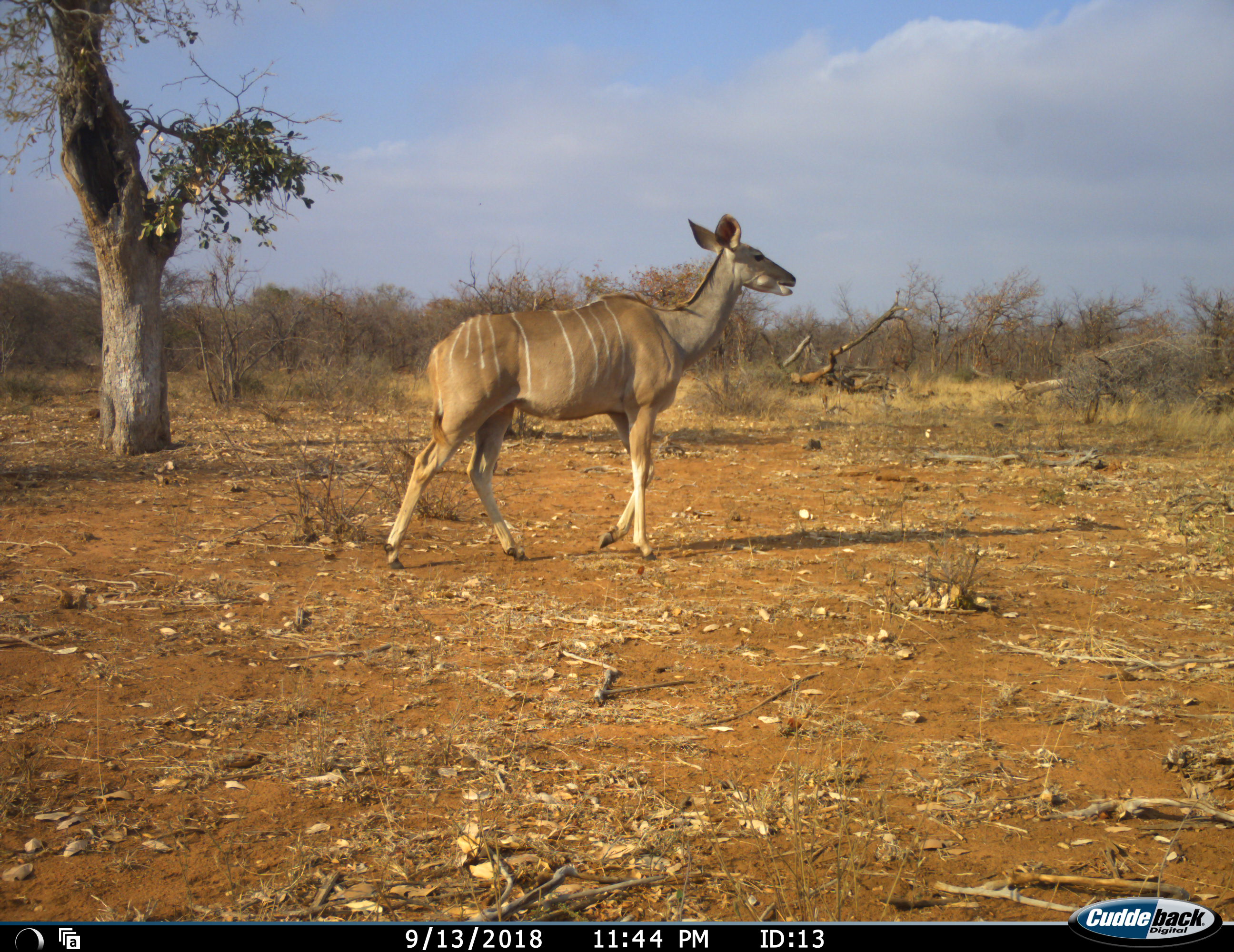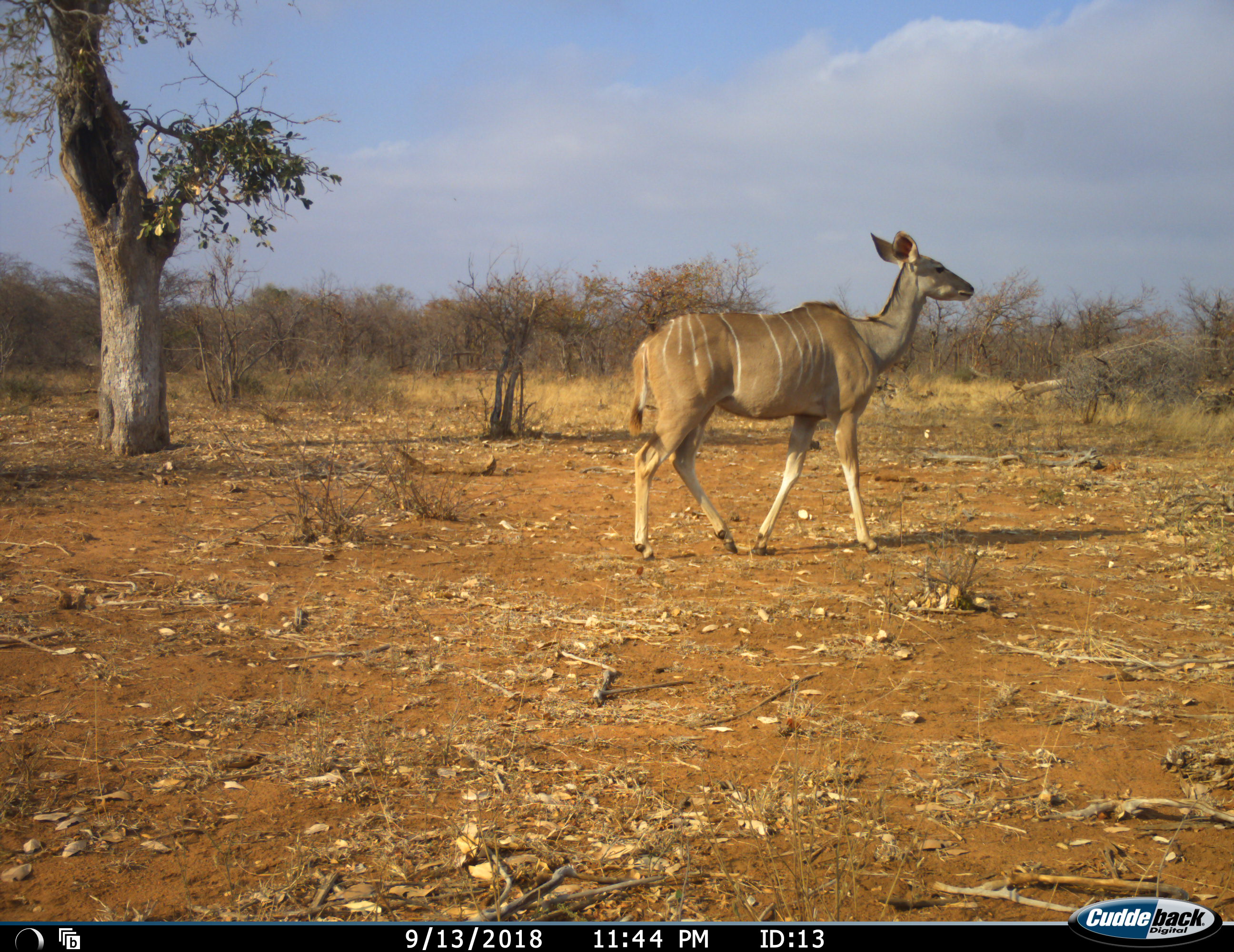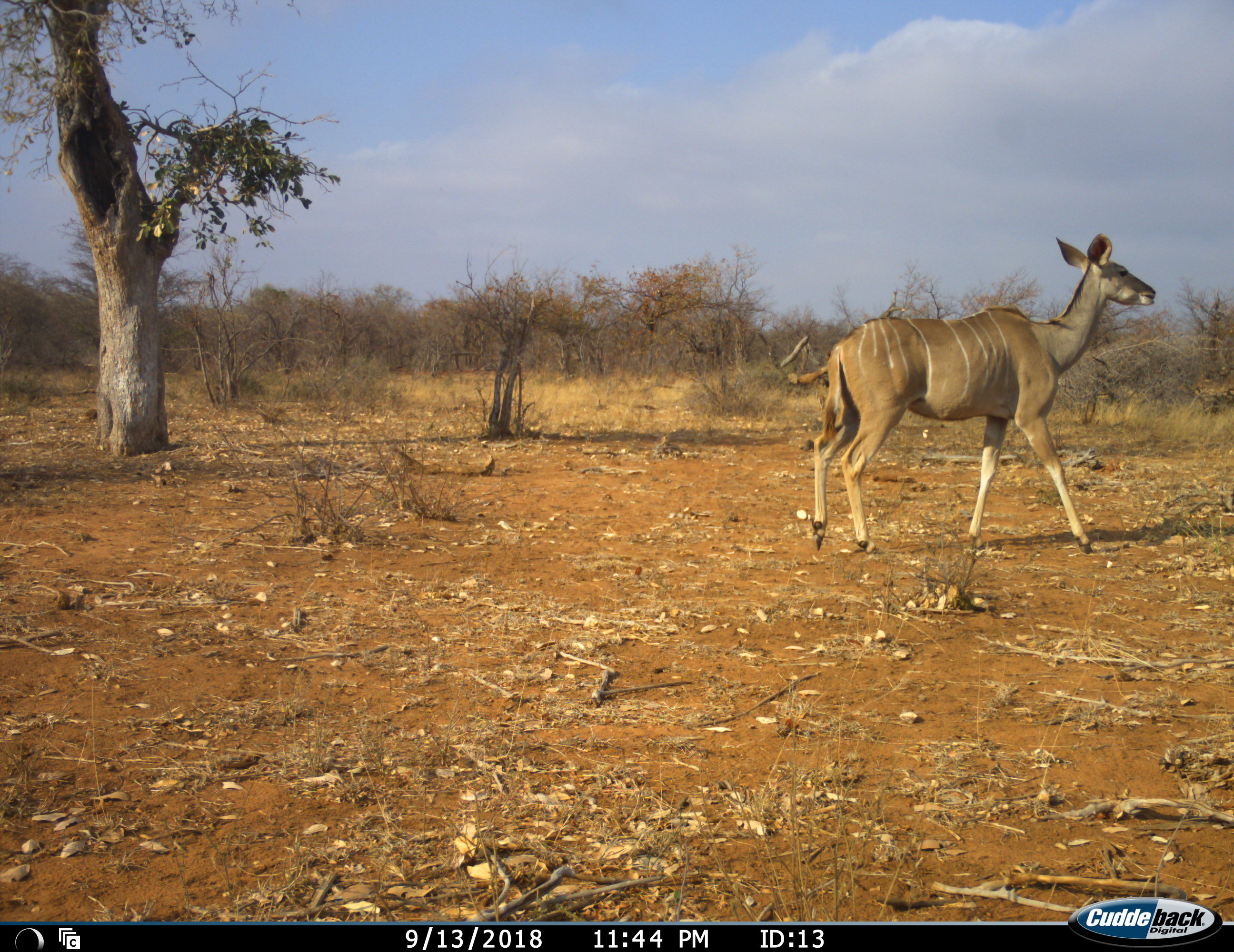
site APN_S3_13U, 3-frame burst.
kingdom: Animalia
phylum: Chordata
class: Mammalia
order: Artiodactyla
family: Bovidae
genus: Tragelaphus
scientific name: Tragelaphus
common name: kudu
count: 1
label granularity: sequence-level